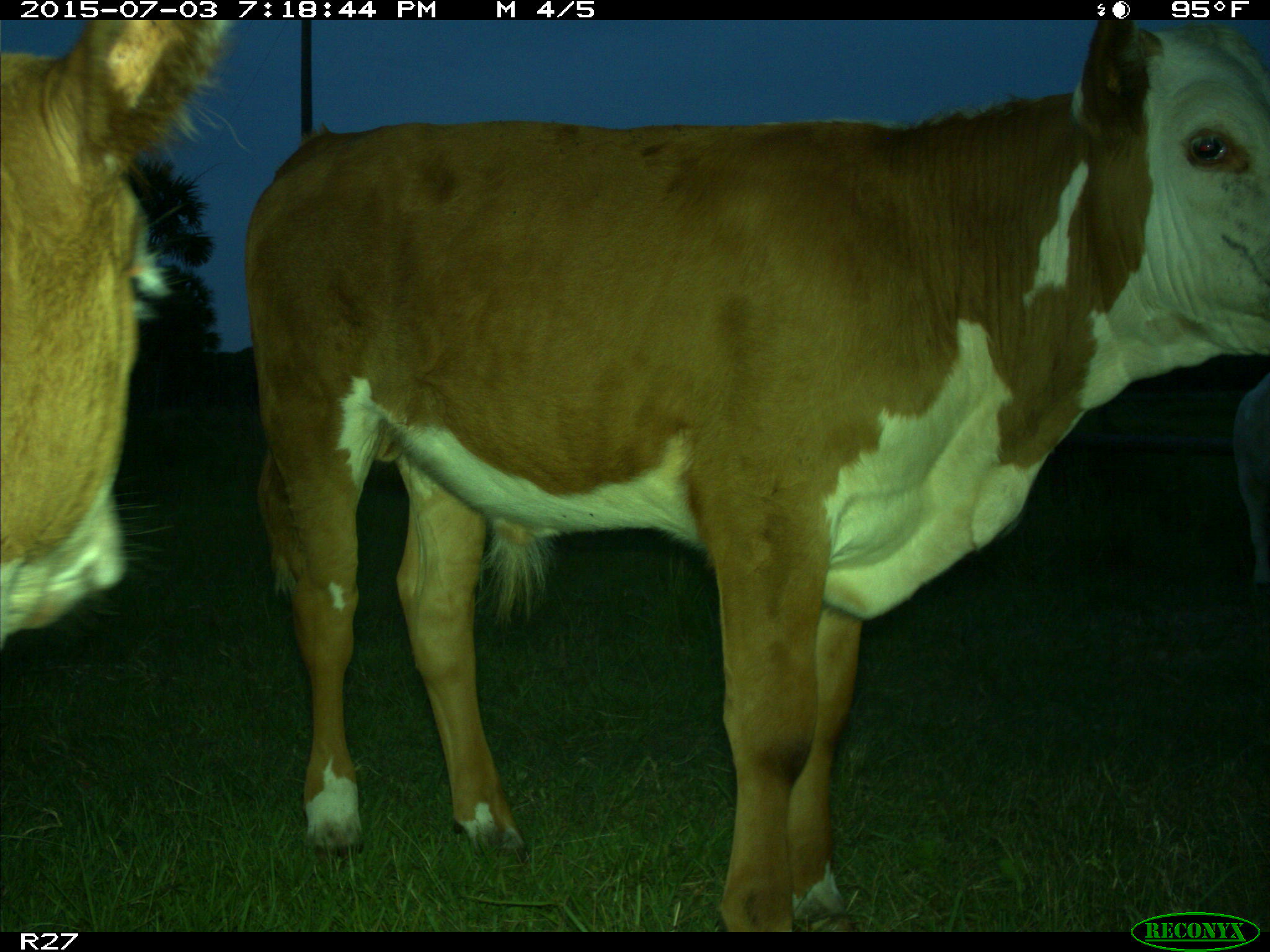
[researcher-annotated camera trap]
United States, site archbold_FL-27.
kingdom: Animalia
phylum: Chordata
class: Mammalia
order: Artiodactyla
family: Bovidae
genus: Bos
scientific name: Bos taurus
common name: domestic cow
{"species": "Bos taurus (domestic cow)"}